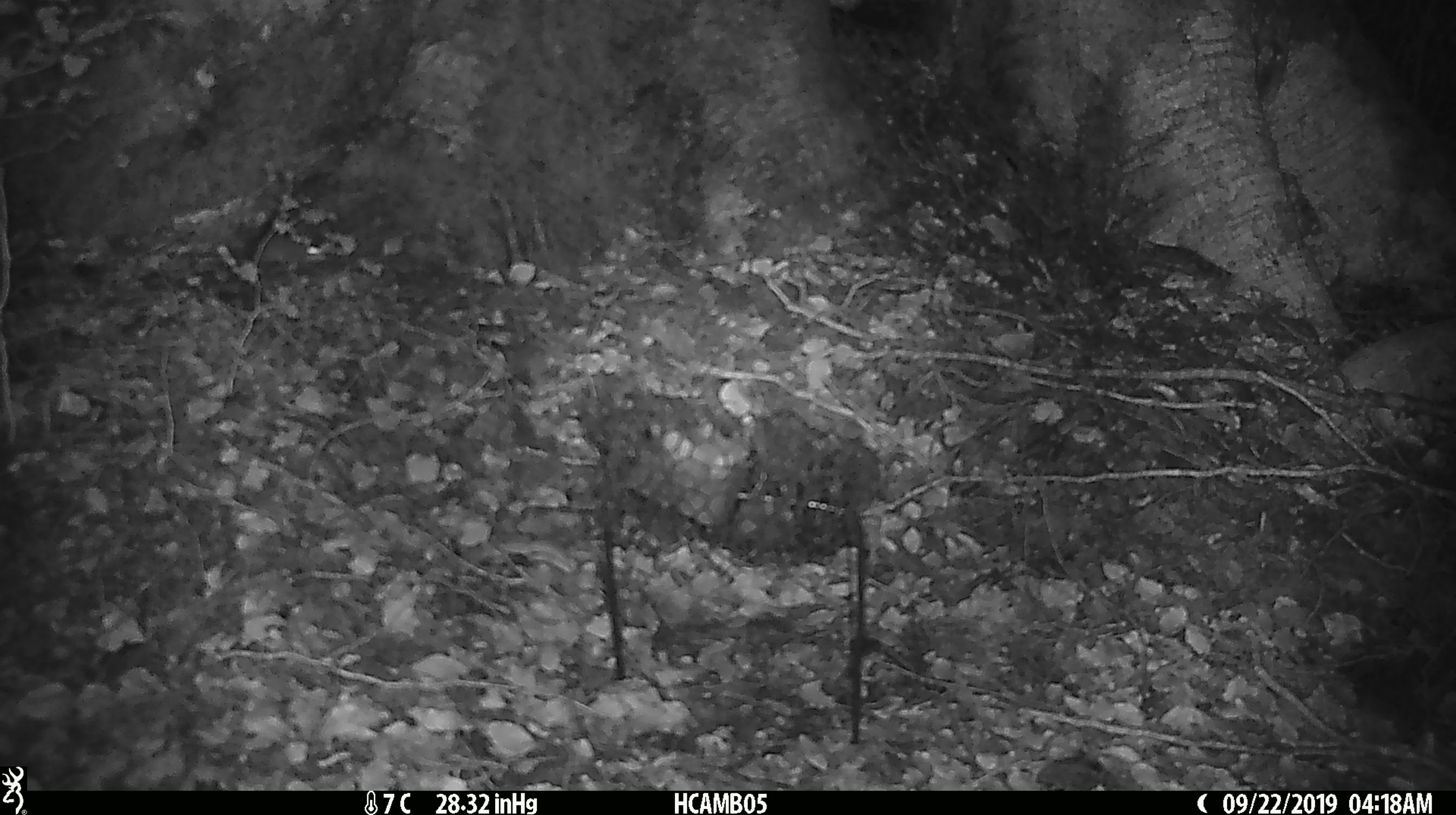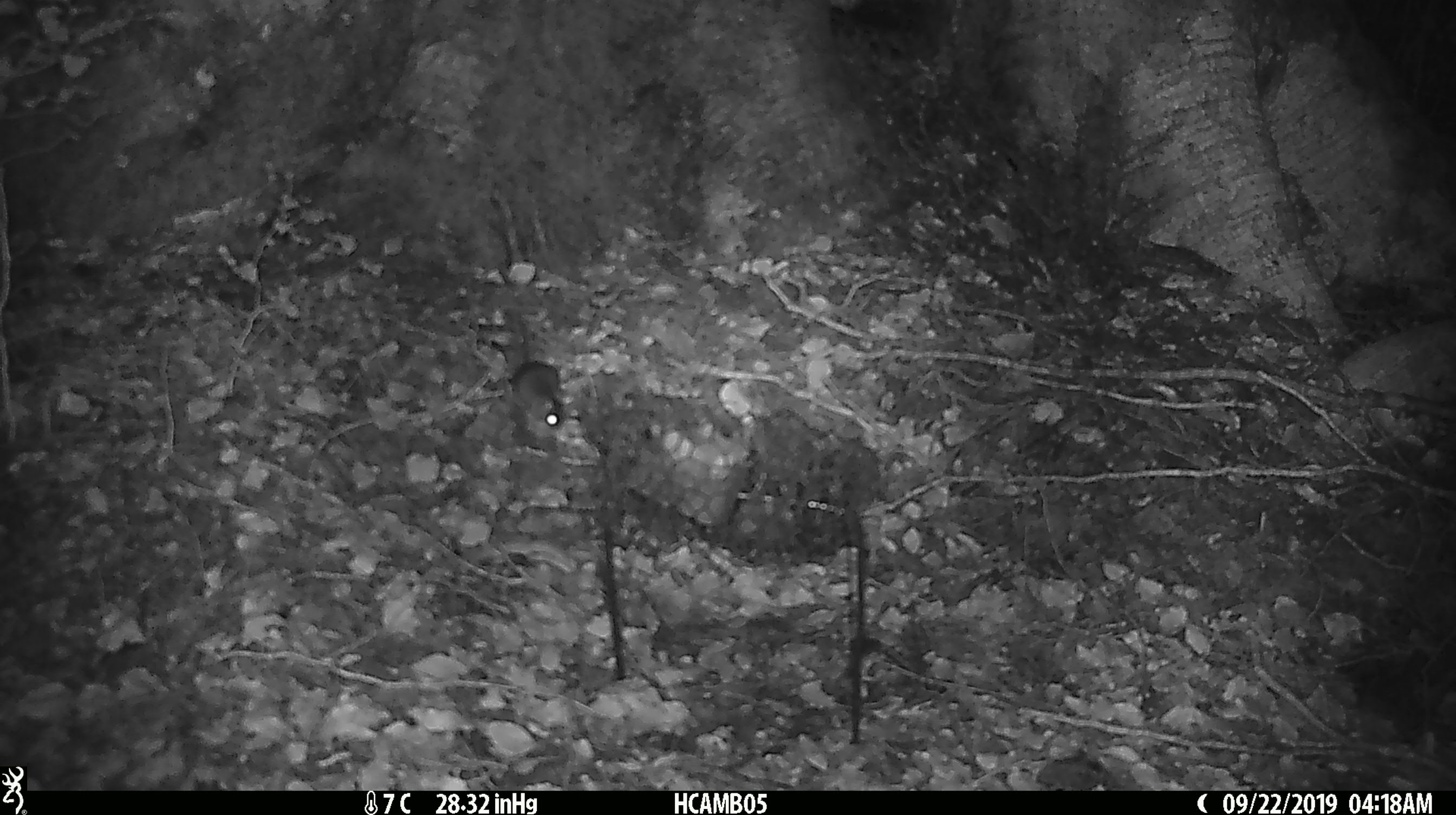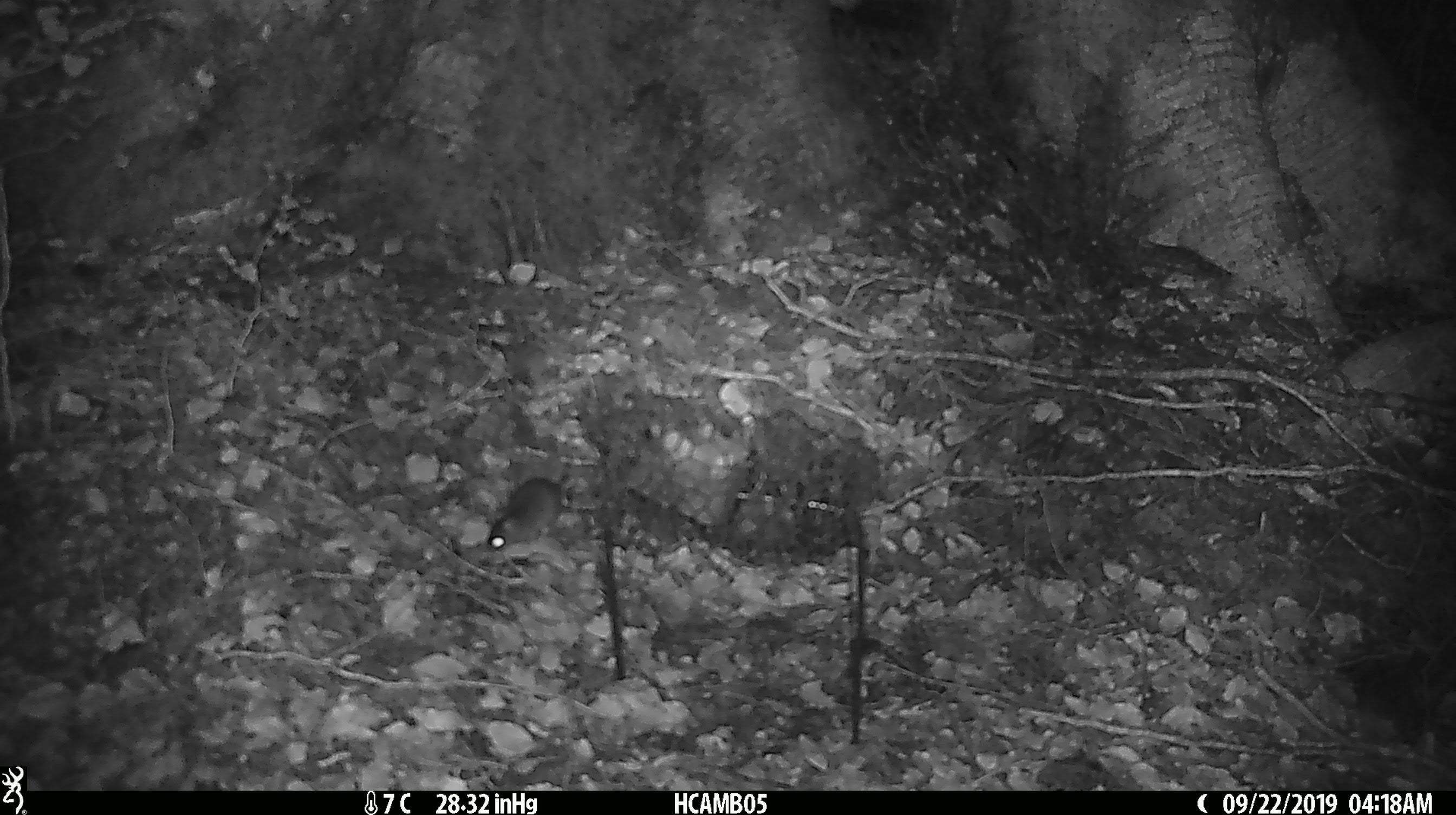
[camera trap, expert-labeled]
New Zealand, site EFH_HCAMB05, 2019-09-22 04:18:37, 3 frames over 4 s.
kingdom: Animalia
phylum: Chordata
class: Mammalia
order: Rodentia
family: Muridae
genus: Mus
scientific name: Mus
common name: mouse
Mouse (Mus).